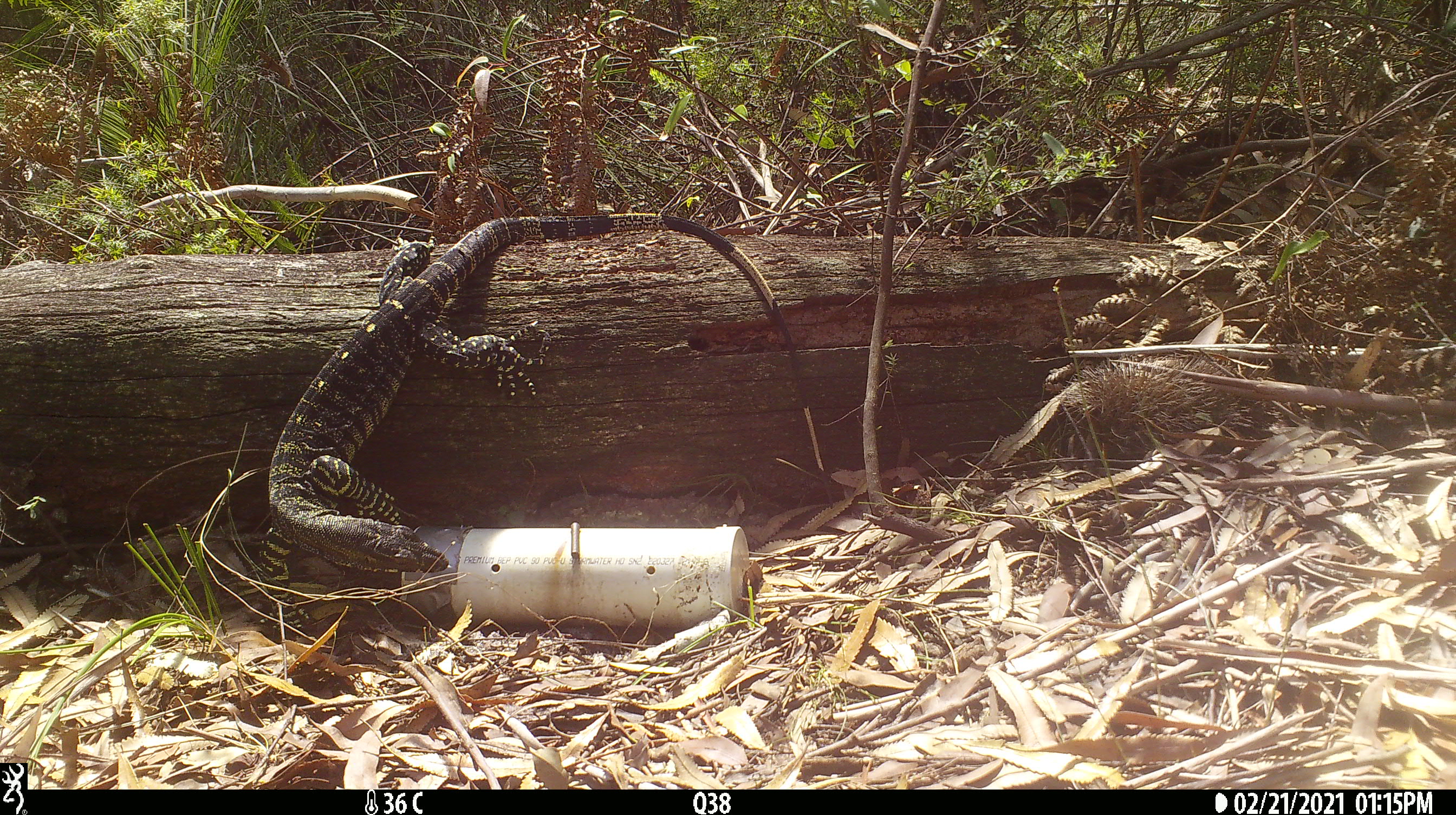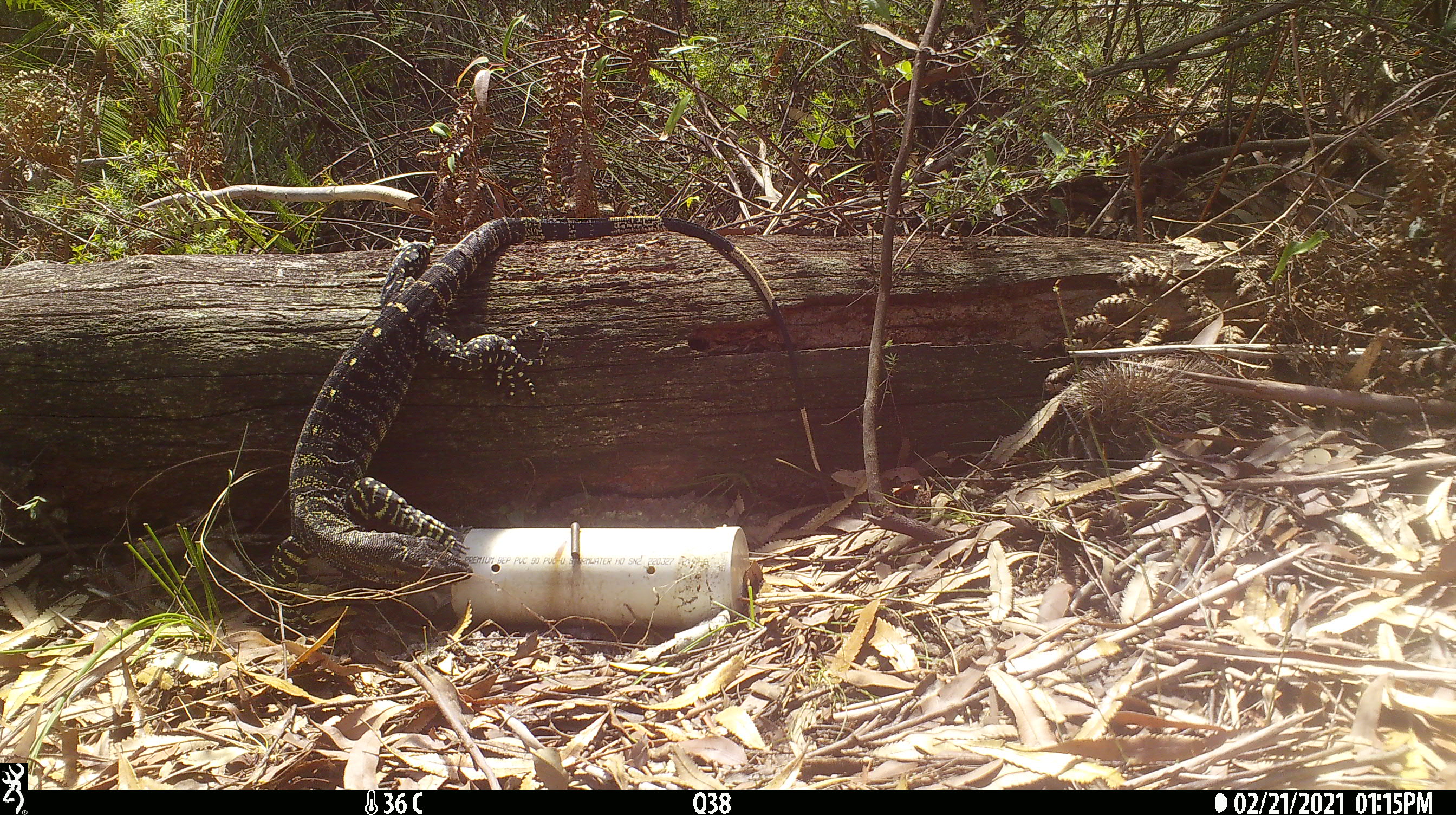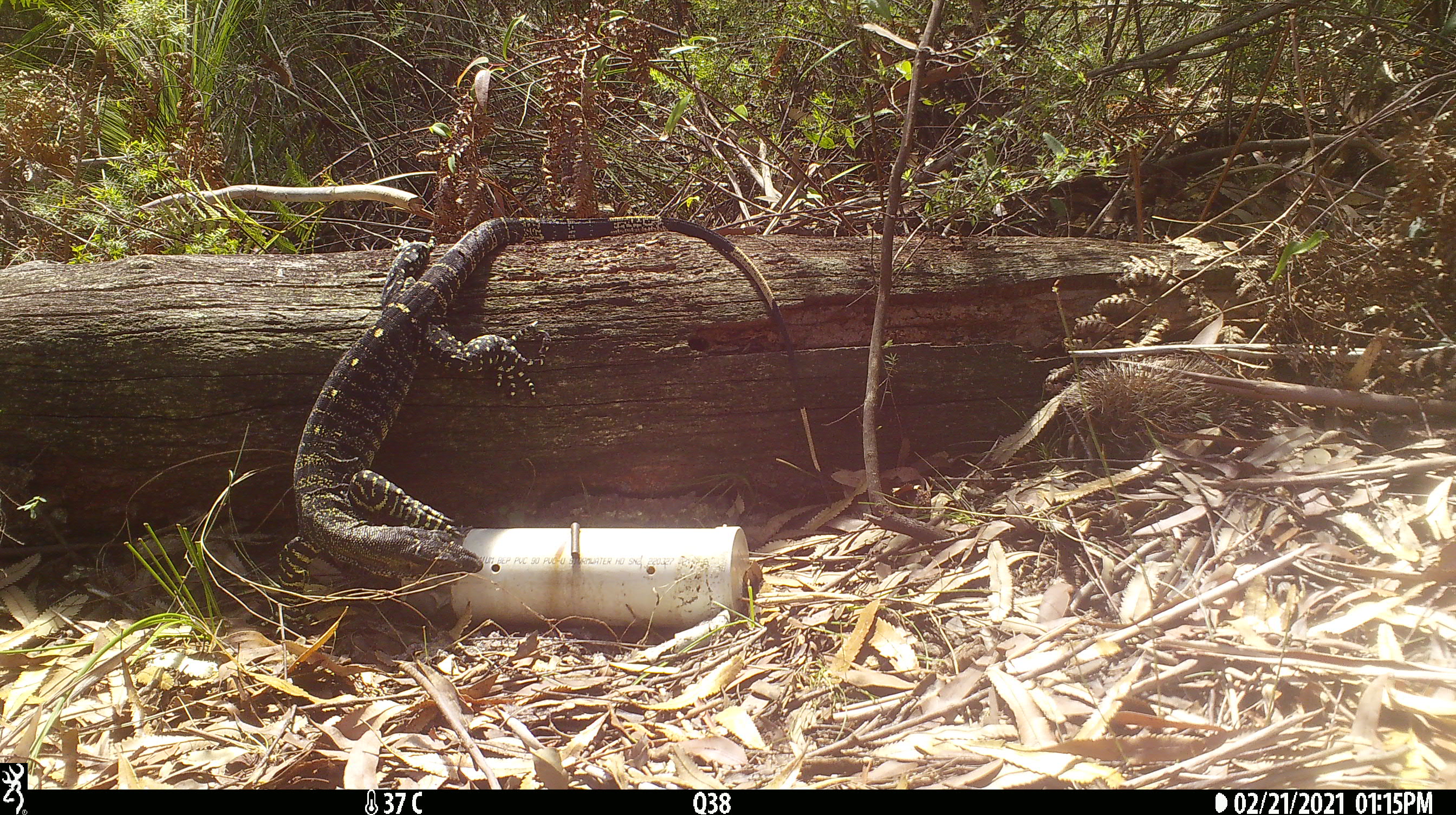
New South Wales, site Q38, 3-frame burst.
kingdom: Animalia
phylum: Chordata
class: Reptilia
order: Squamata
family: Varanidae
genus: Varanus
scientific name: Varanus varius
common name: lace monitor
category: goanna